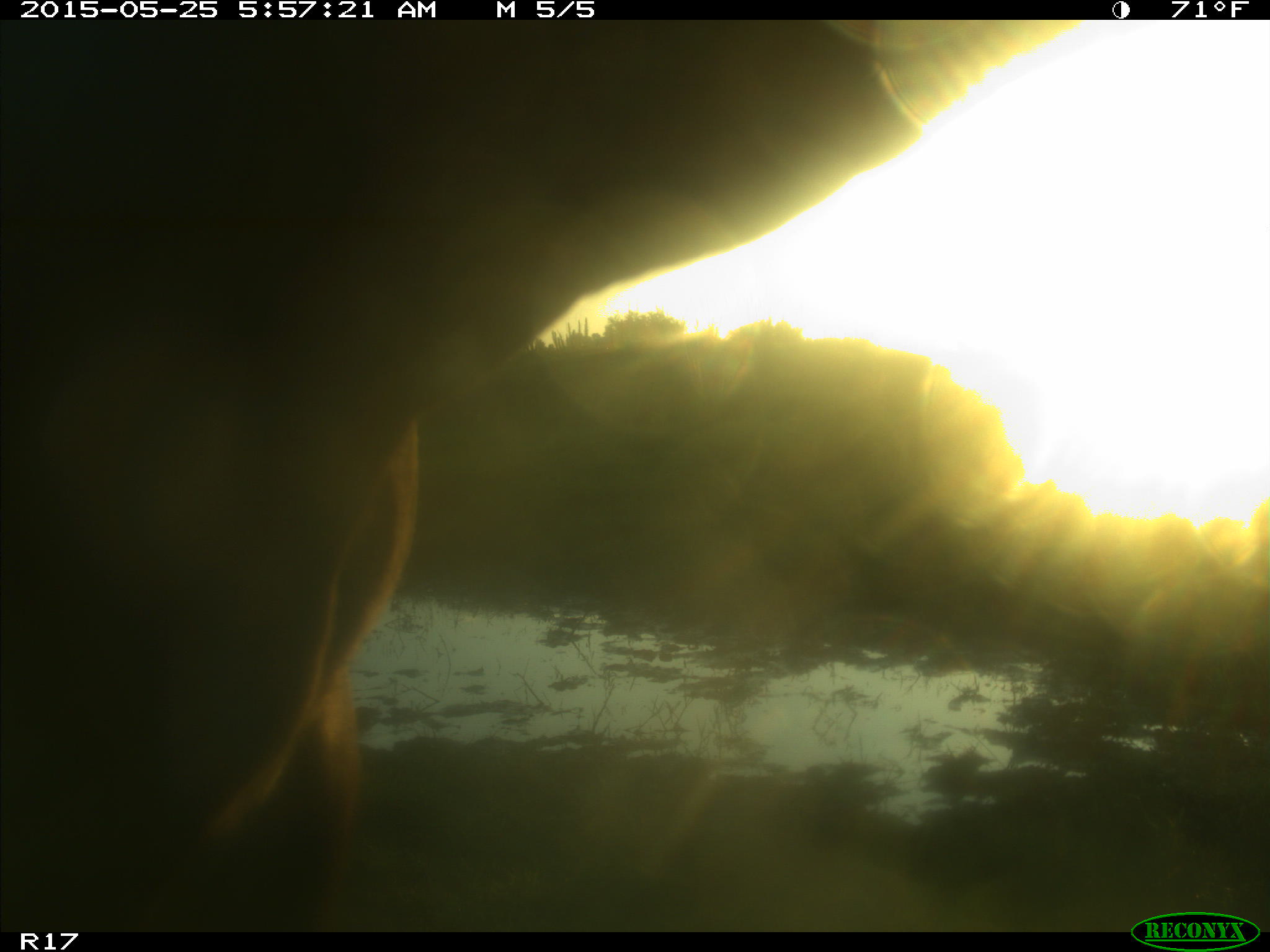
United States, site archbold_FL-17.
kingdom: Animalia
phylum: Chordata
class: Mammalia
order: Artiodactyla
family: Bovidae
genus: Bos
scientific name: Bos taurus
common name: domestic cow